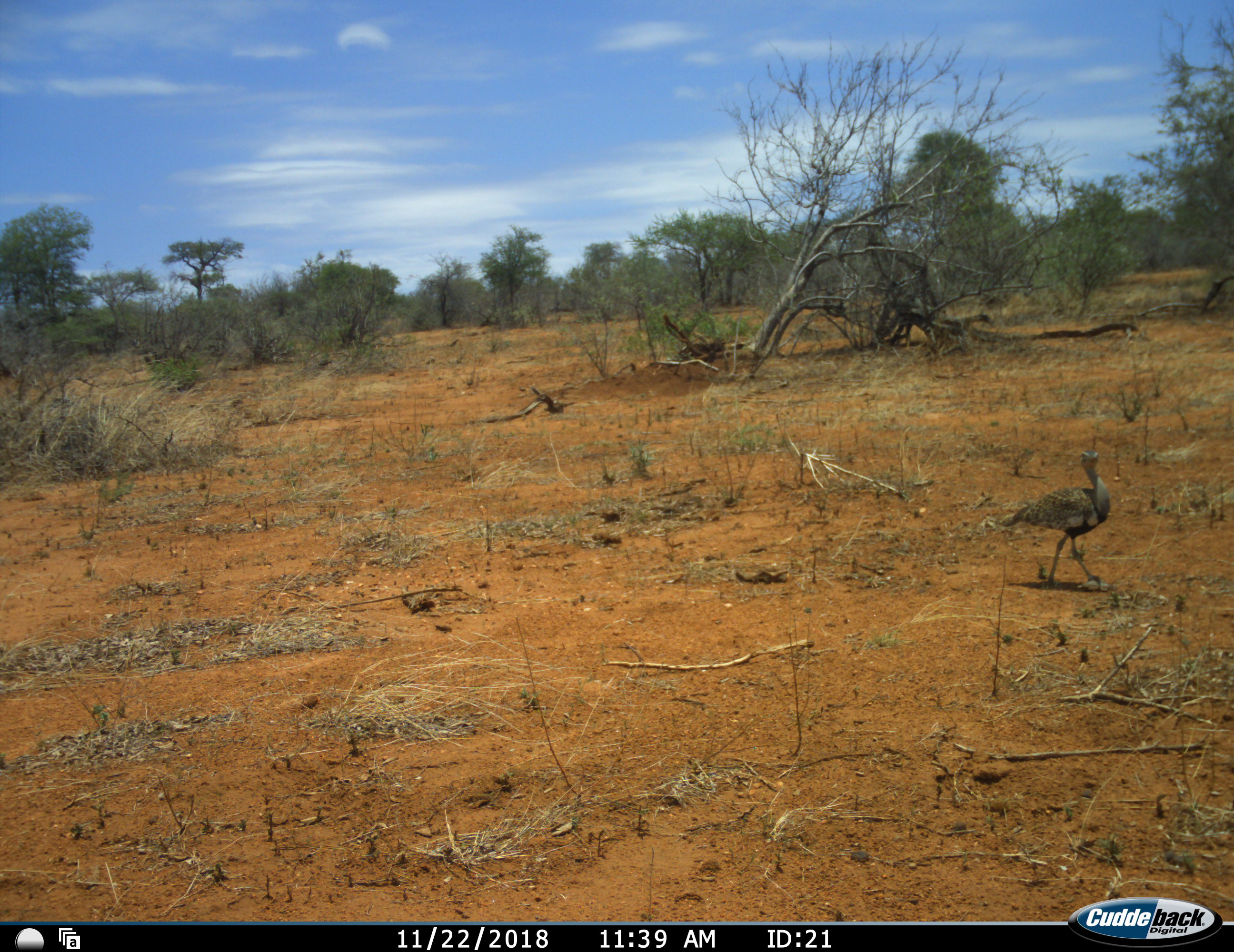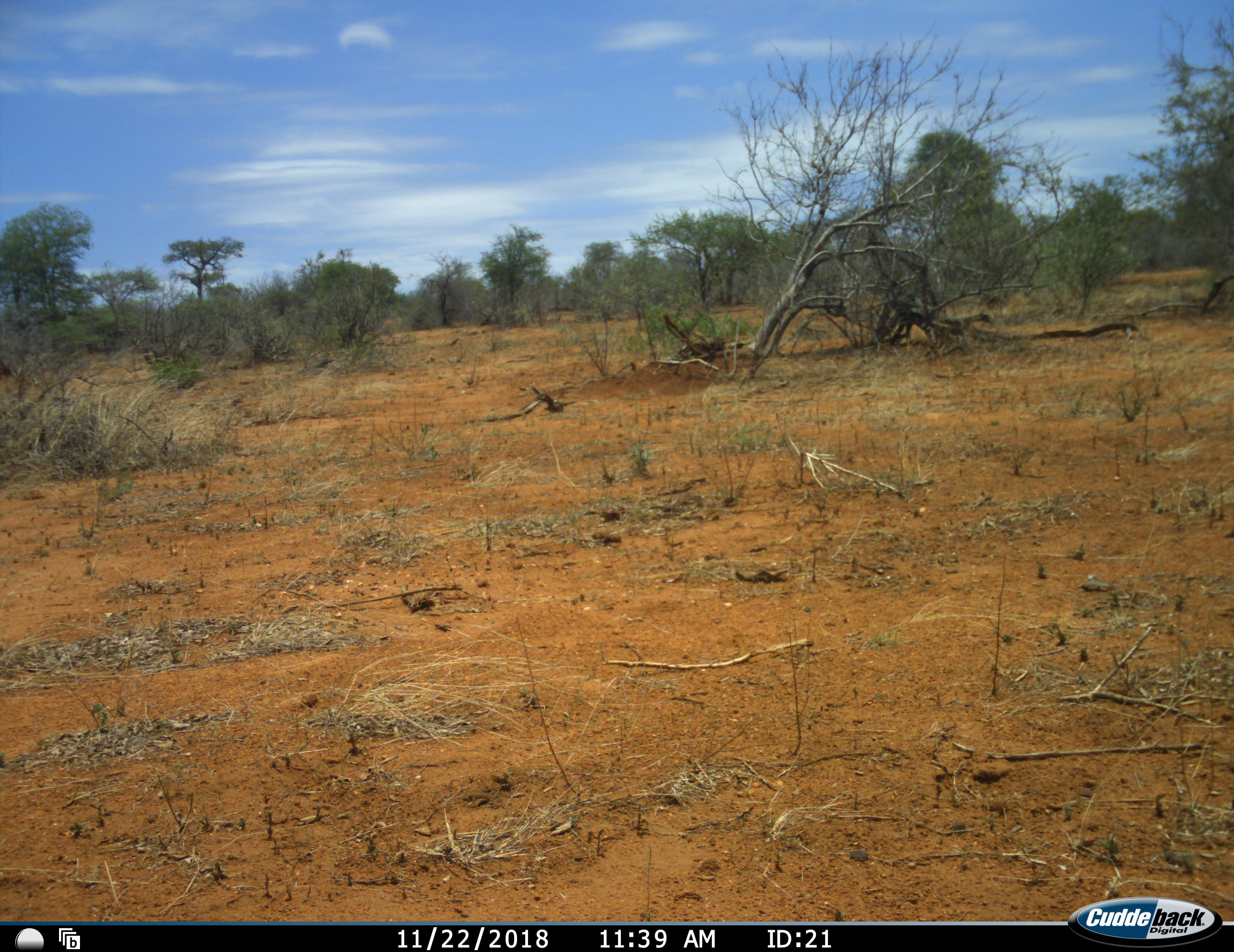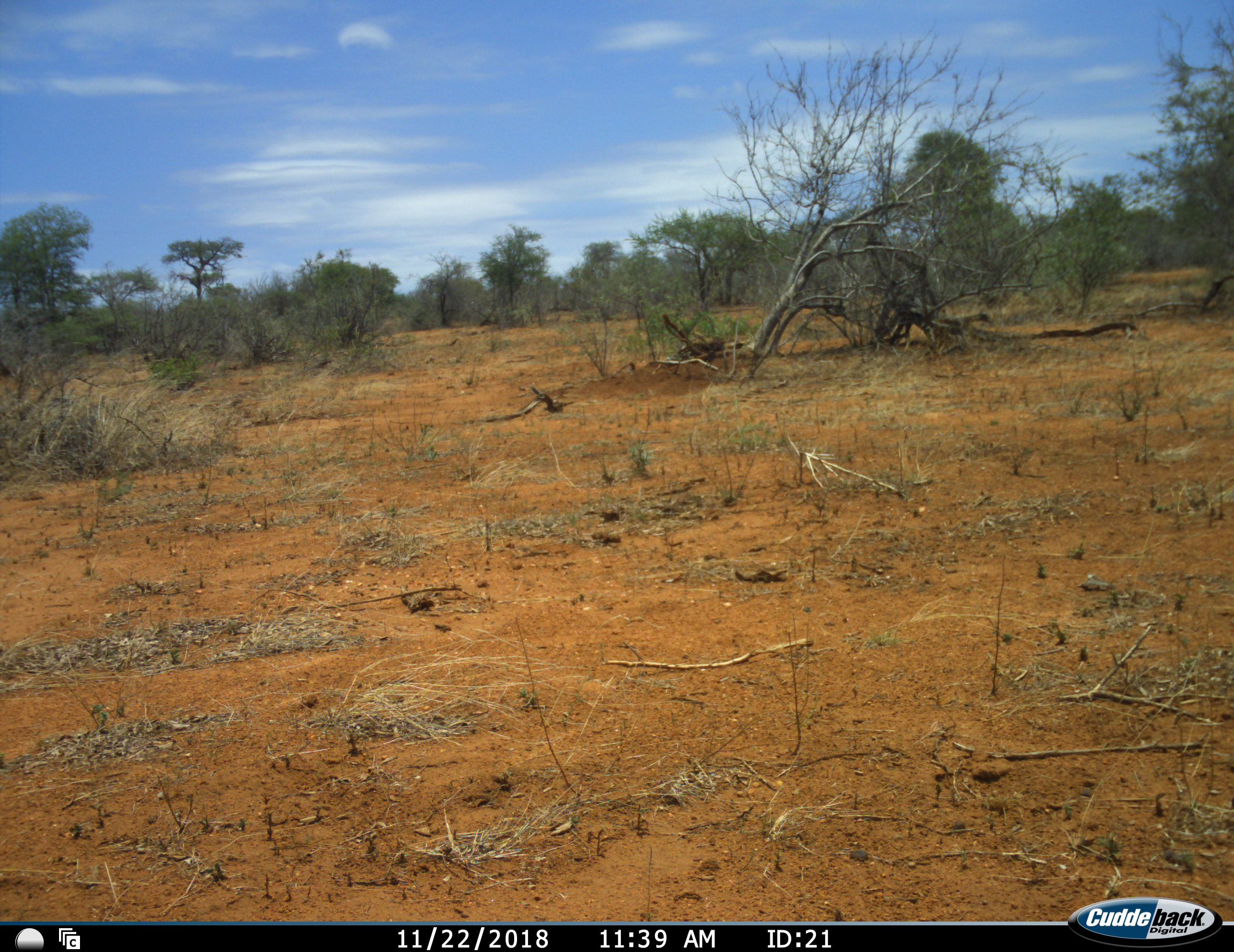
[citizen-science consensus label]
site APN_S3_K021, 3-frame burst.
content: unidentified animal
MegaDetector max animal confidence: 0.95